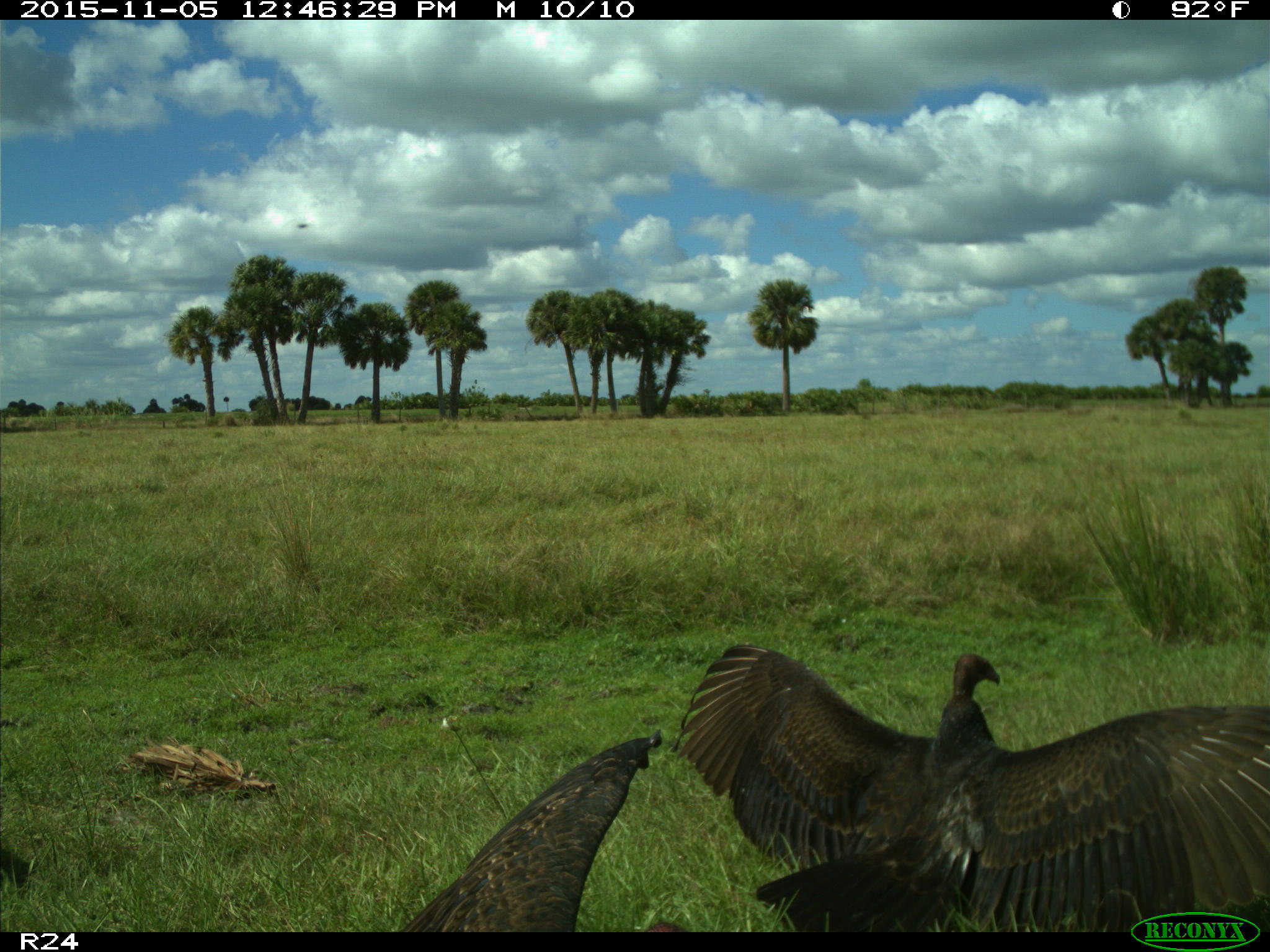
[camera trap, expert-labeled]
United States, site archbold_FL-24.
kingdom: Animalia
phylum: Chordata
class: Aves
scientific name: Aves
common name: birds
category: unidentified bird